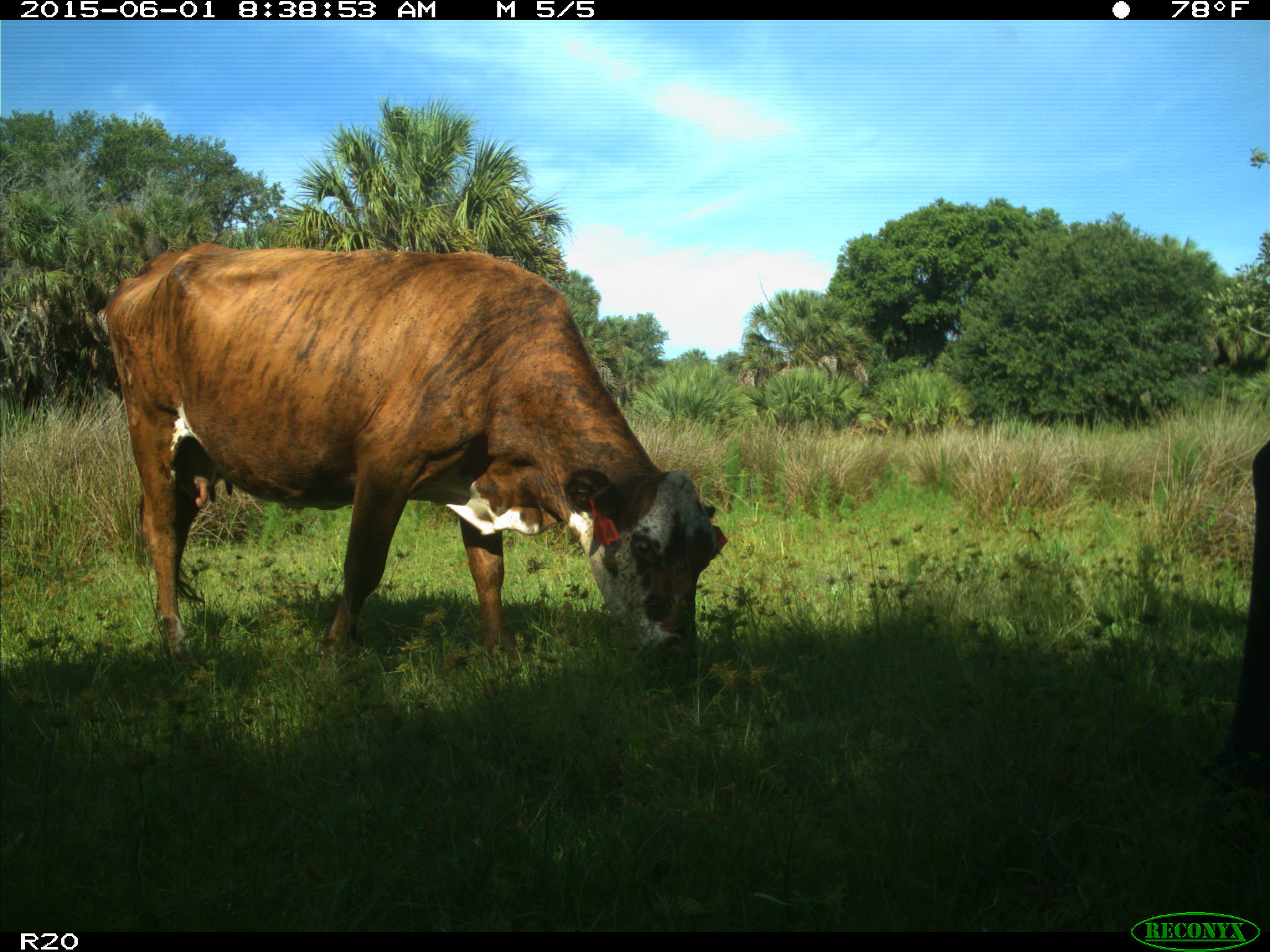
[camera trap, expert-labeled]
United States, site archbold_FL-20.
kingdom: Animalia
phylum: Chordata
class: Mammalia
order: Artiodactyla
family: Bovidae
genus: Bos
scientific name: Bos taurus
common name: domestic cow